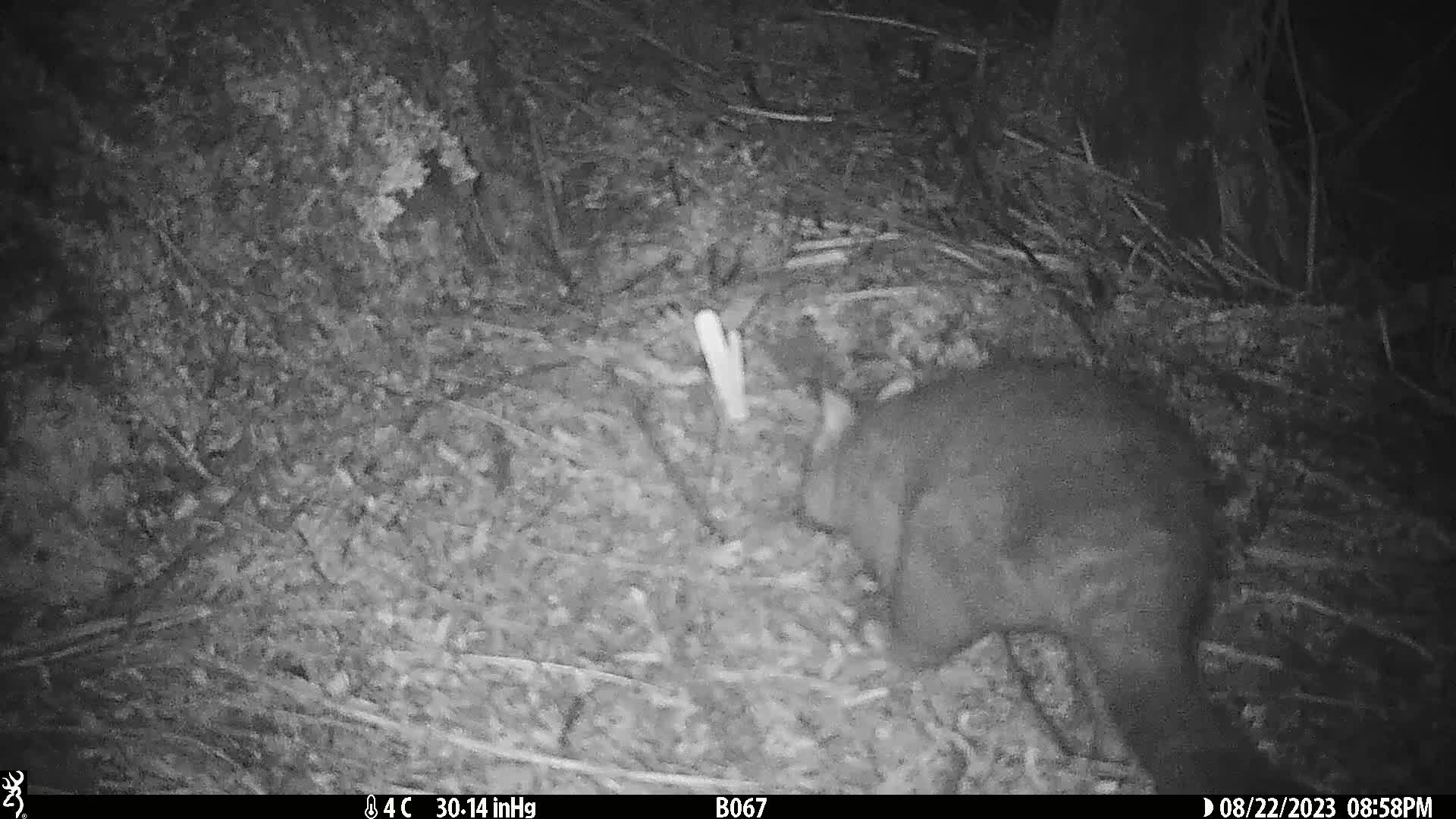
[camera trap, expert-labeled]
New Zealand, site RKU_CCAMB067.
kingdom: Animalia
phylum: Chordata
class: Mammalia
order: Diprotodontia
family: Phalangeridae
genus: Trichosurus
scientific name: Trichosurus vulpecula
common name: common brushtail possum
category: possum